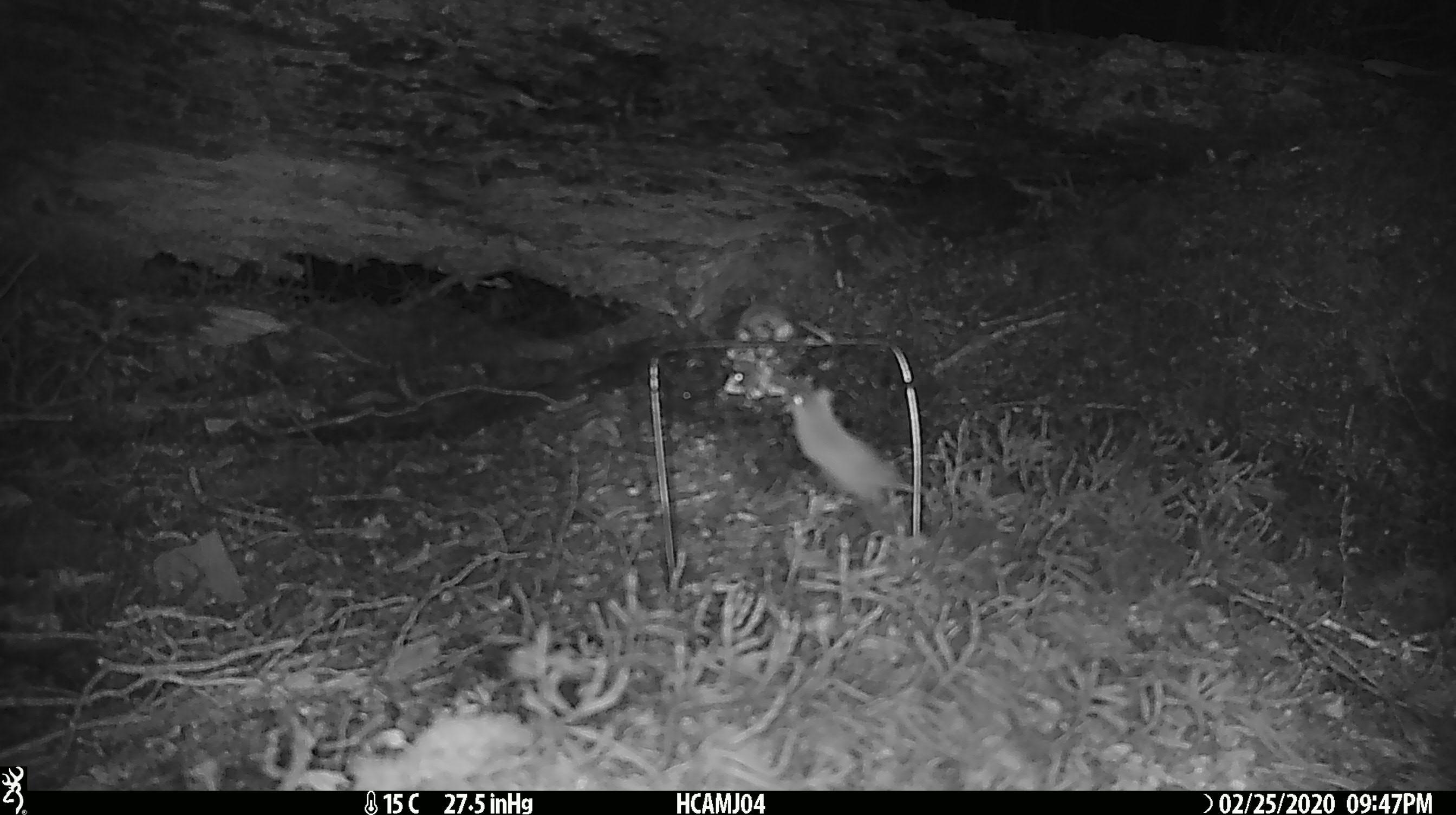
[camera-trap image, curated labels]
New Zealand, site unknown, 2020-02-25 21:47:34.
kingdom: Animalia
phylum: Chordata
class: Mammalia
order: Rodentia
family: Muridae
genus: Mus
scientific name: Mus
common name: mouse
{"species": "mouse (Mus)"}